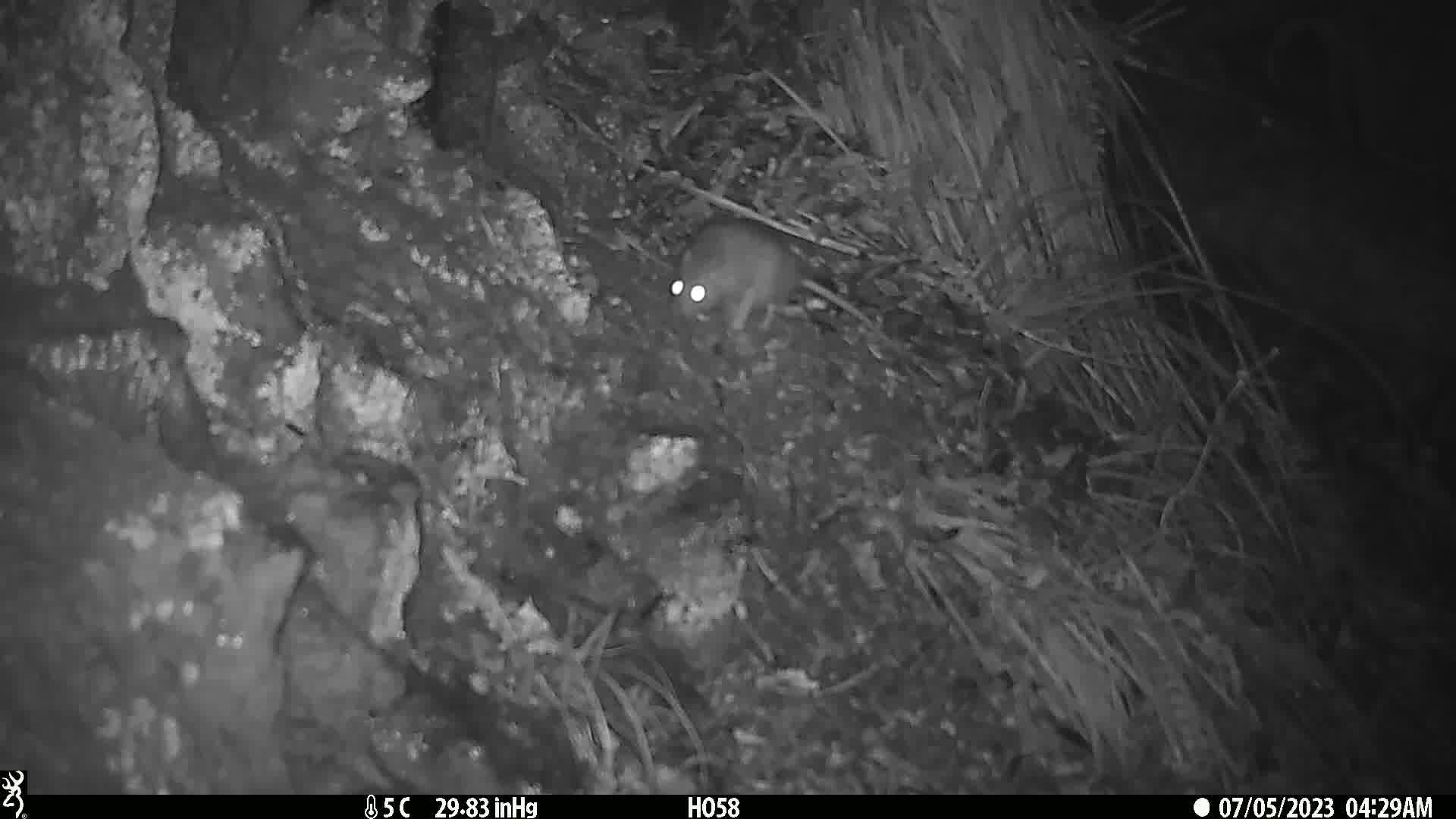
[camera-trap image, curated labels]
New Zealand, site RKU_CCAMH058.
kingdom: Animalia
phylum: Chordata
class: Mammalia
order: Rodentia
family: Muridae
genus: Rattus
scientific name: Rattus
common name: rat